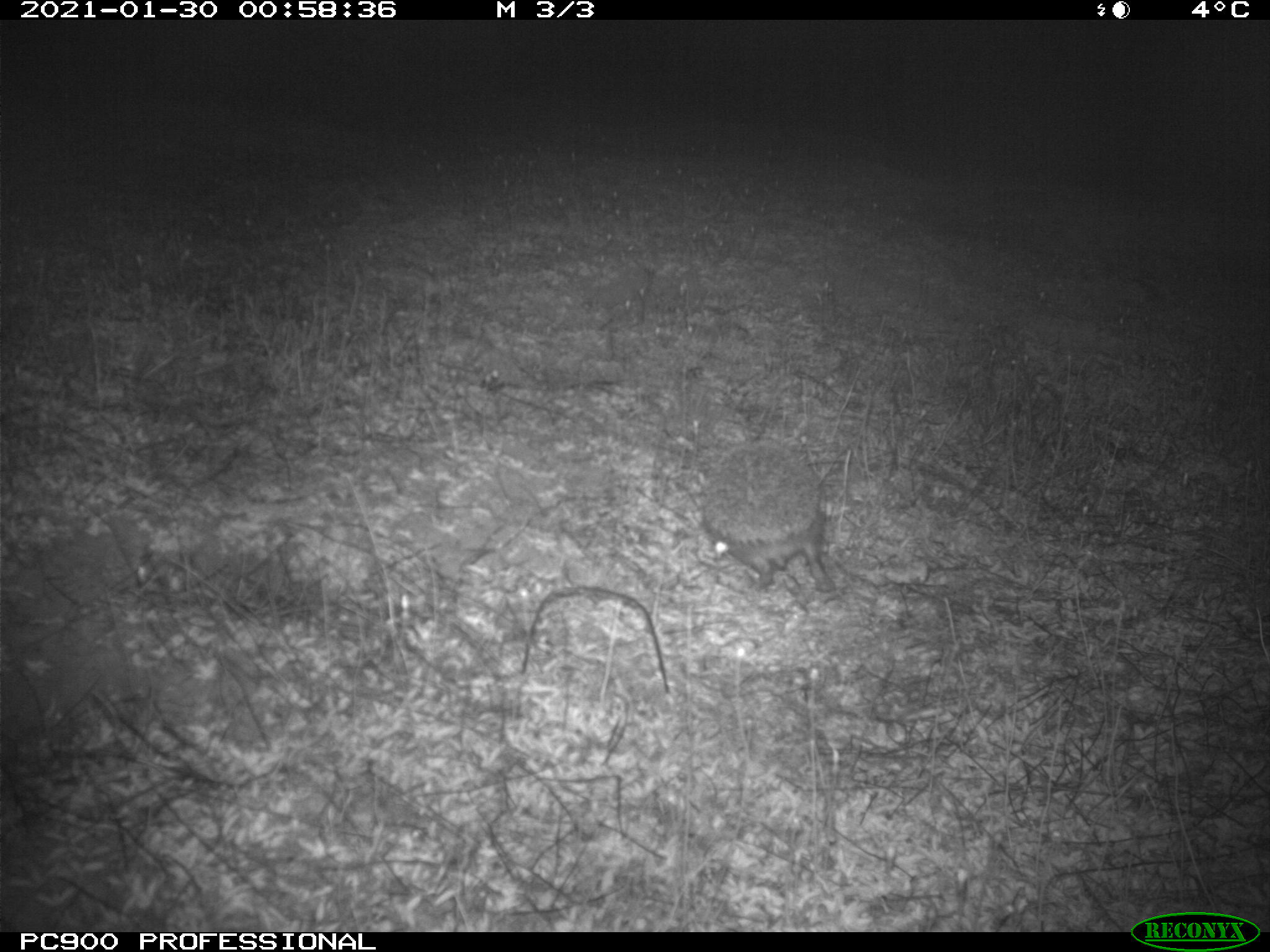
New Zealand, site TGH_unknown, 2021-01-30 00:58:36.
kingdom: Animalia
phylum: Chordata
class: Mammalia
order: Eulipotyphla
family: Erinaceidae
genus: Erinaceus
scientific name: Erinaceus europaeus europaeus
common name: european hedgehog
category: hedgehog